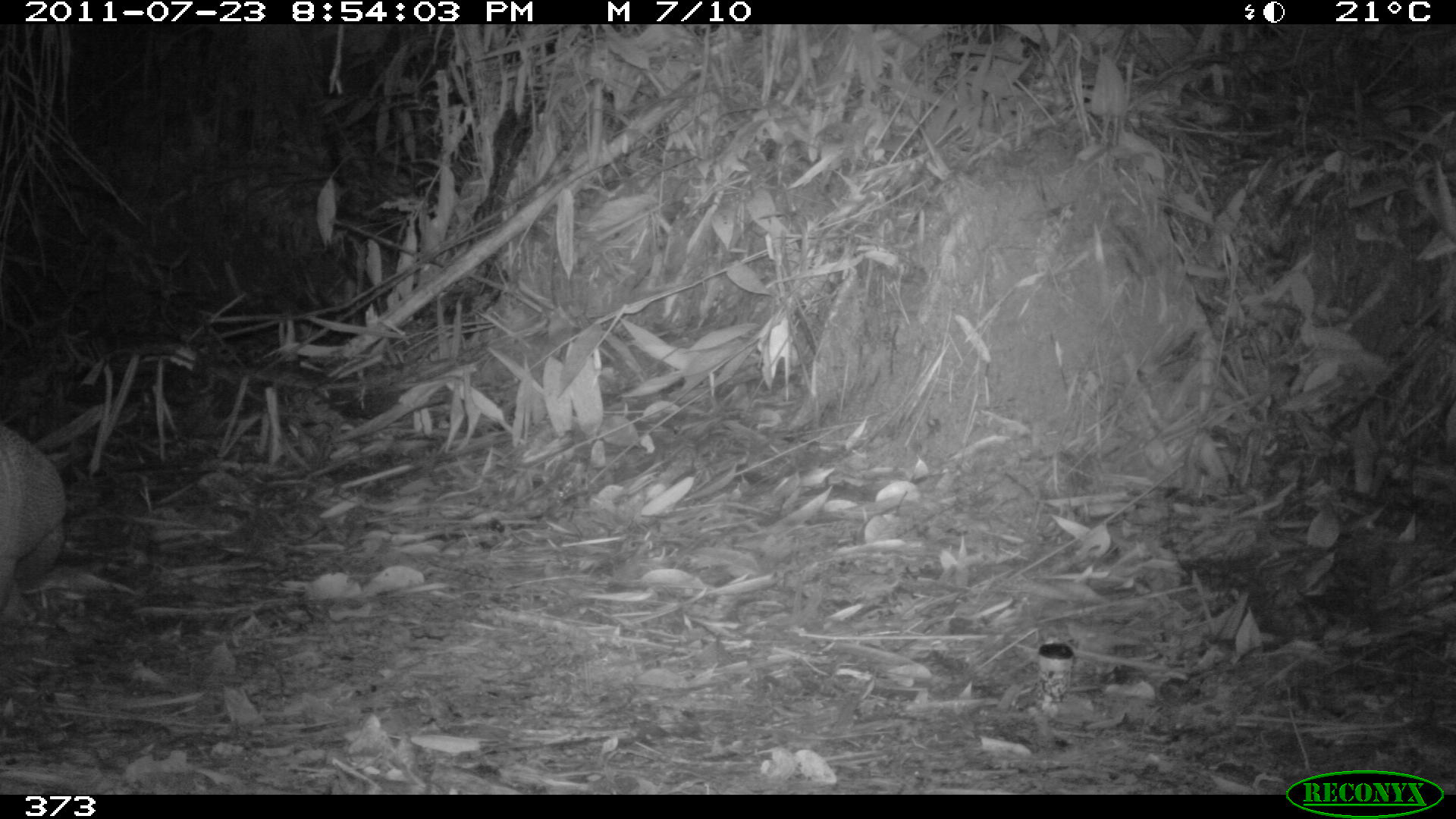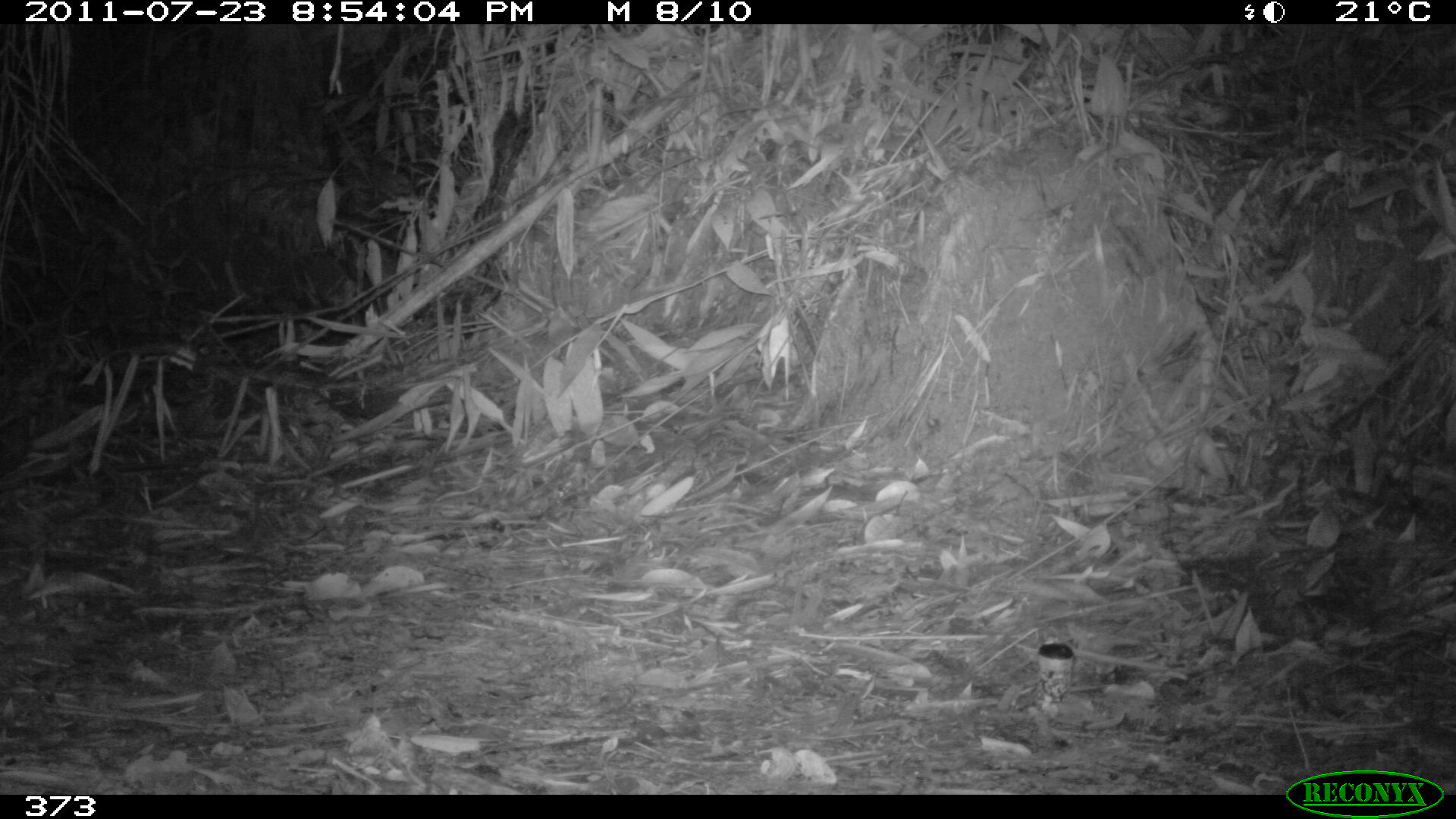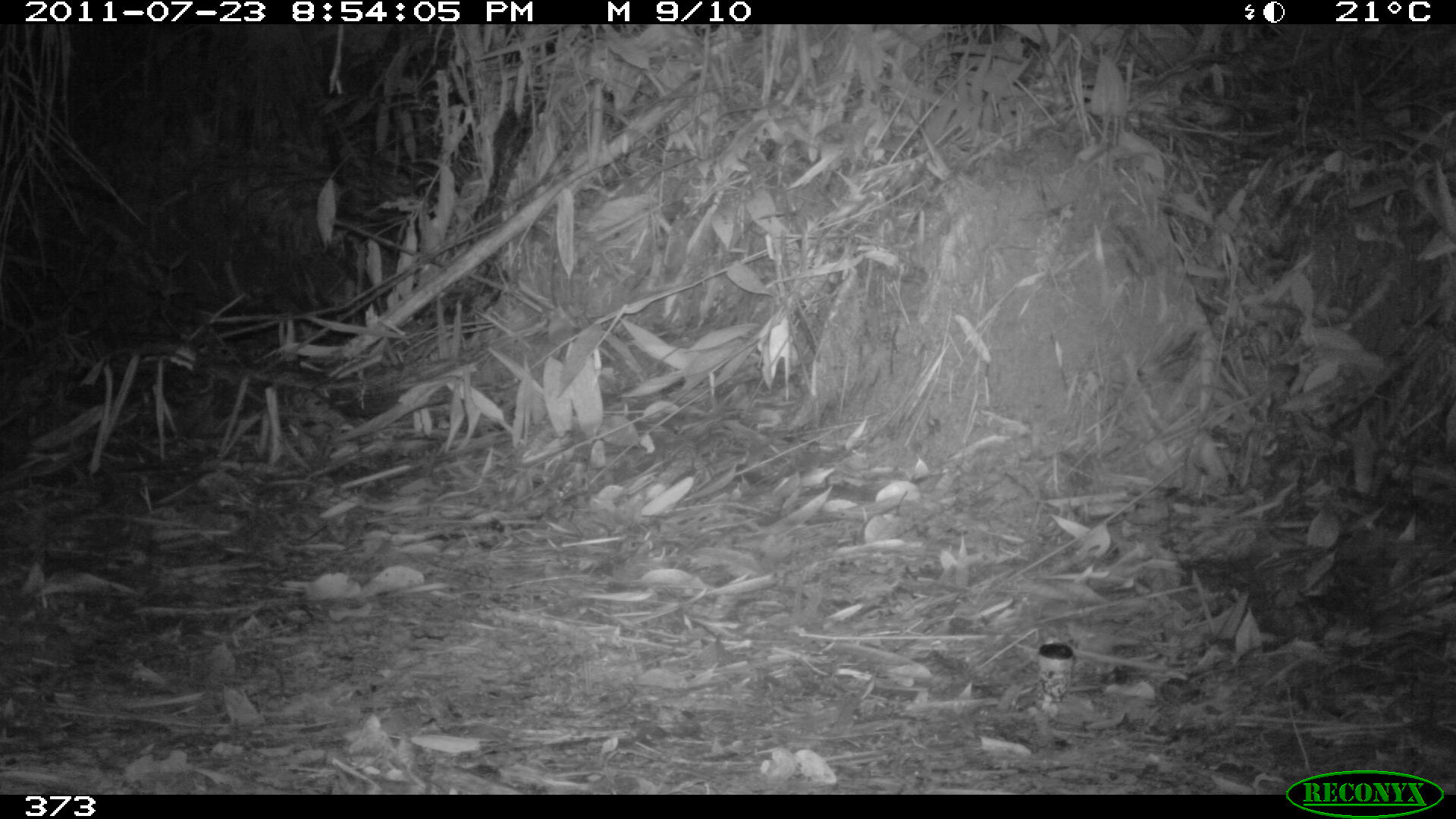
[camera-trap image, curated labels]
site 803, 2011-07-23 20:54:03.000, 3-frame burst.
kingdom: Animalia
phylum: Chordata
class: Mammalia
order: Cingulata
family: Dasypodidae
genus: Dasypus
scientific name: Dasypus novemcinctus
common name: nine-banded armadillo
Dasypus novemcinctus (nine-banded armadillo).